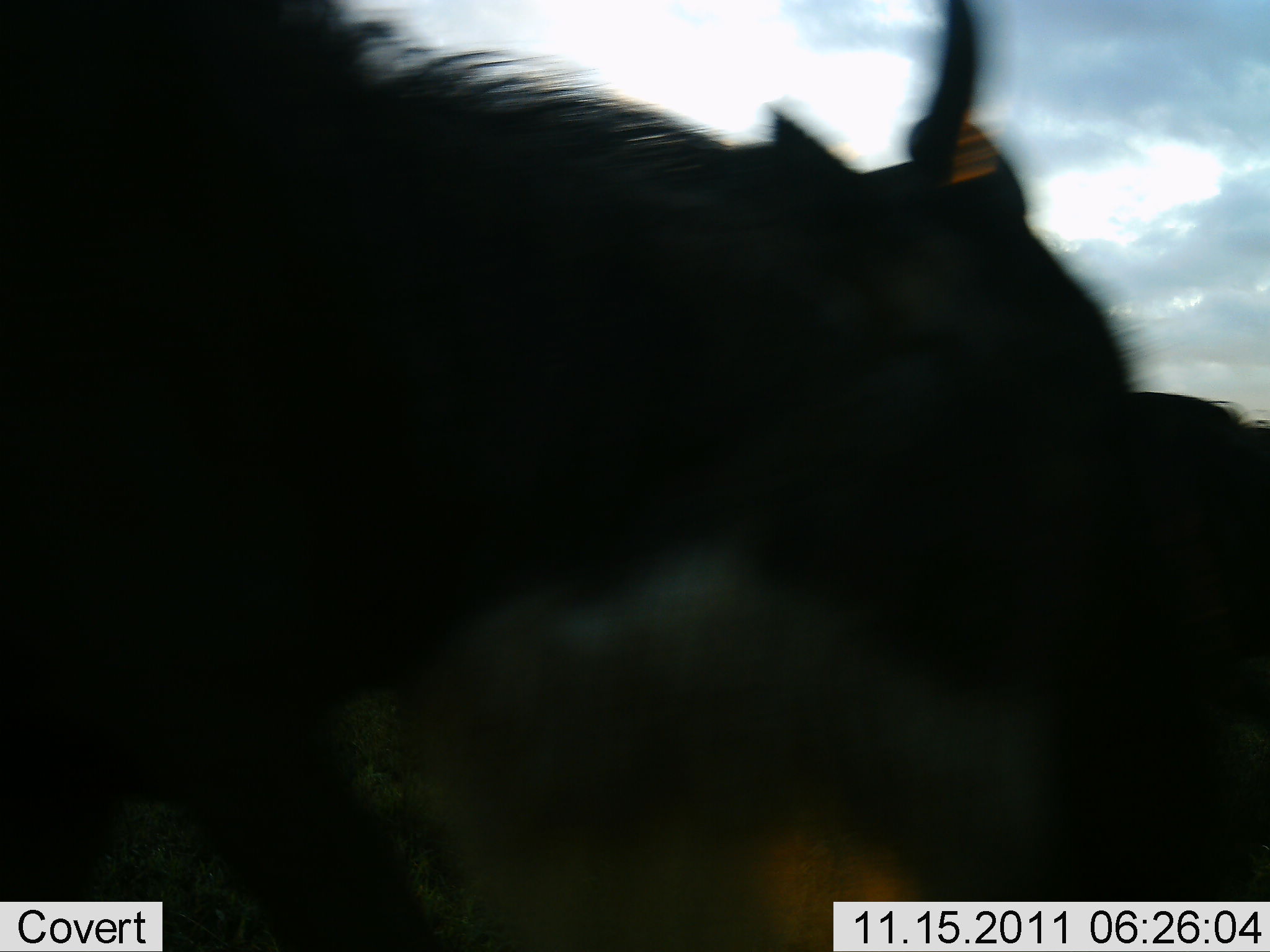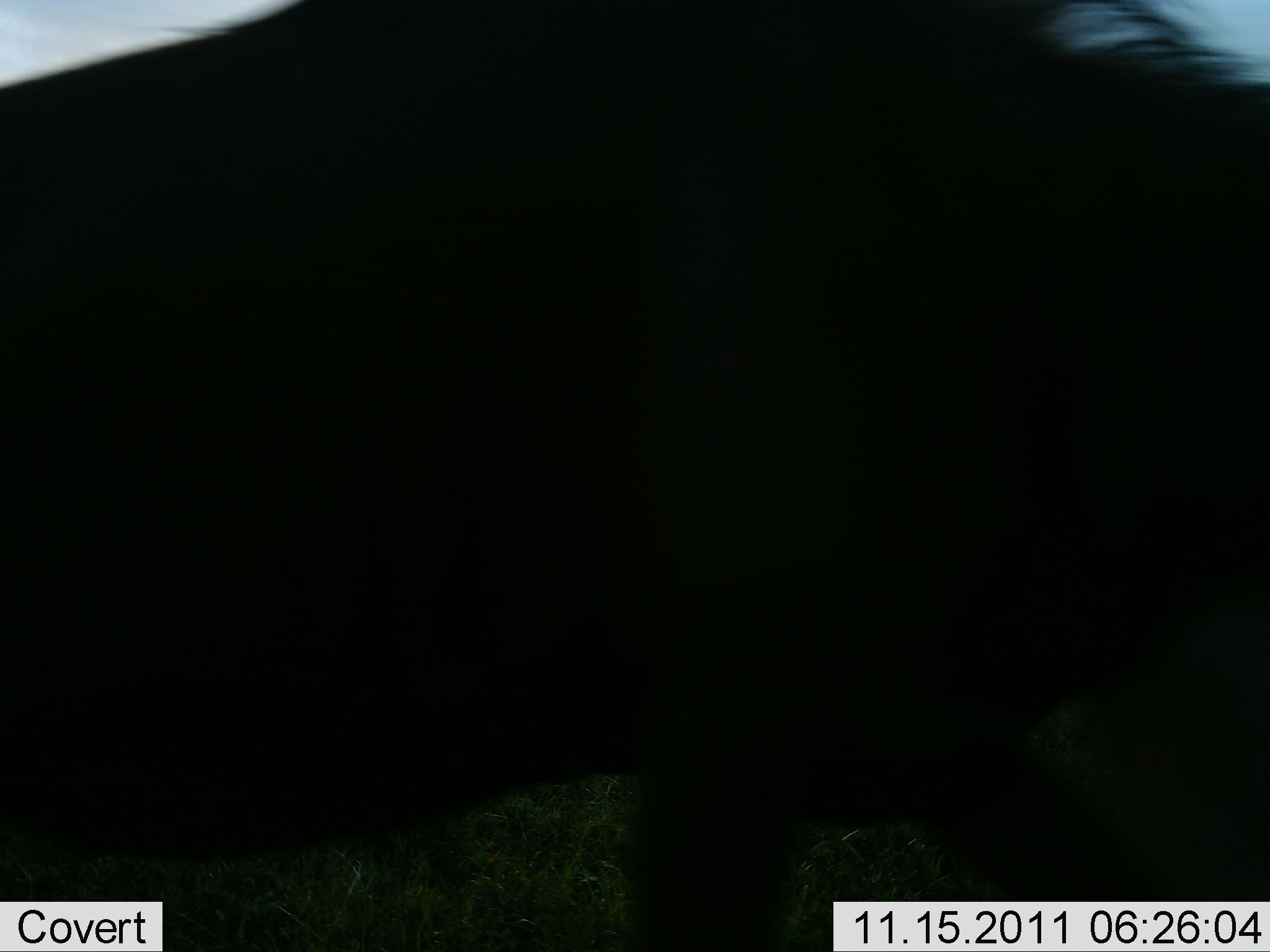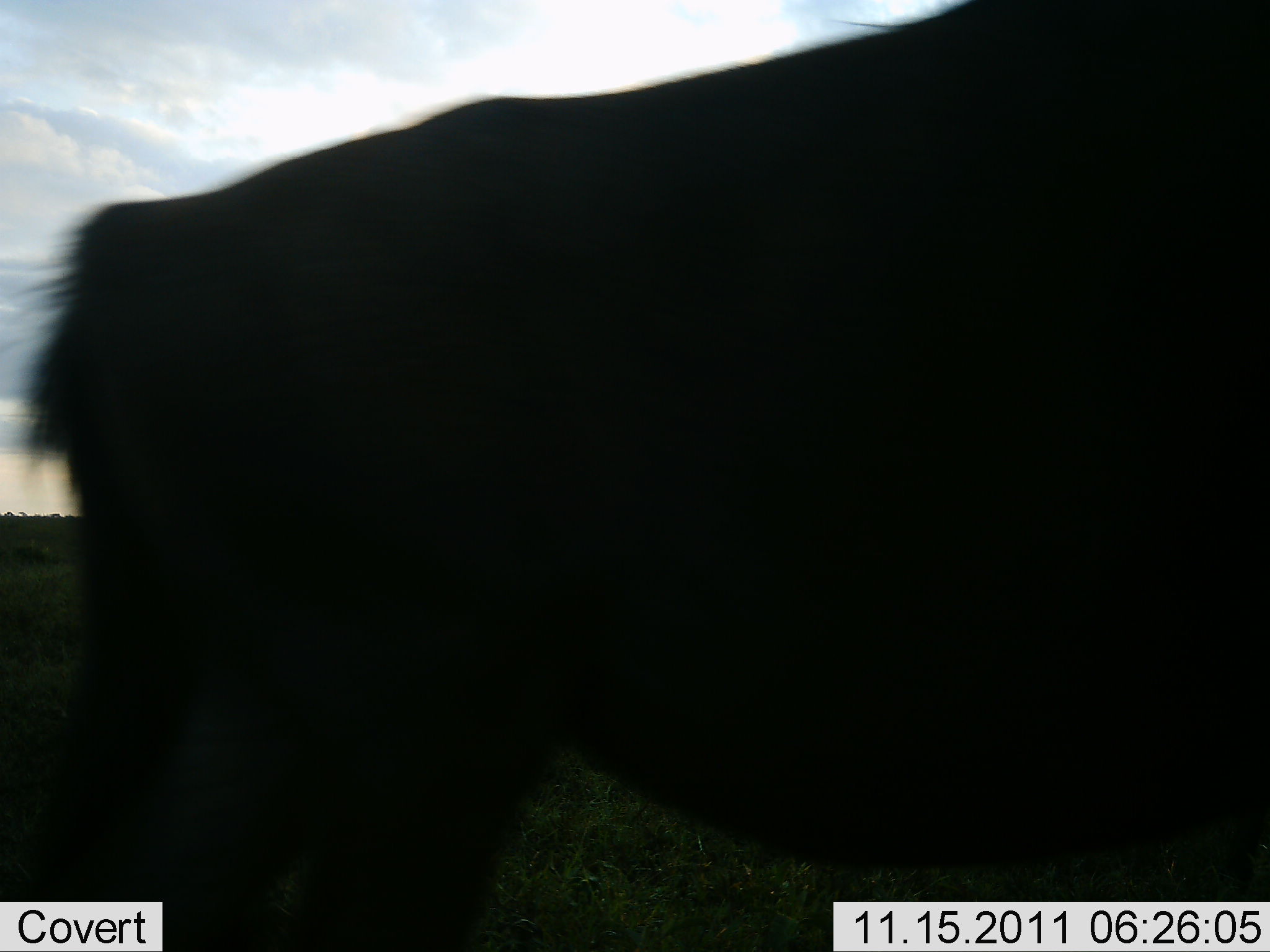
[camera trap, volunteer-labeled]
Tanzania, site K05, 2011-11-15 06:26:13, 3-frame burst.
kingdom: Animalia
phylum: Chordata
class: Mammalia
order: Artiodactyla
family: Bovidae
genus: Connochaetes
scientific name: Connochaetes taurinus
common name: blue wildebeest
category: wildebeest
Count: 2.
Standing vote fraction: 6%.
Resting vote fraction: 0%.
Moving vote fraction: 100%.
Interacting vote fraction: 0%.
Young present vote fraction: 0%.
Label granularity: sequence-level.